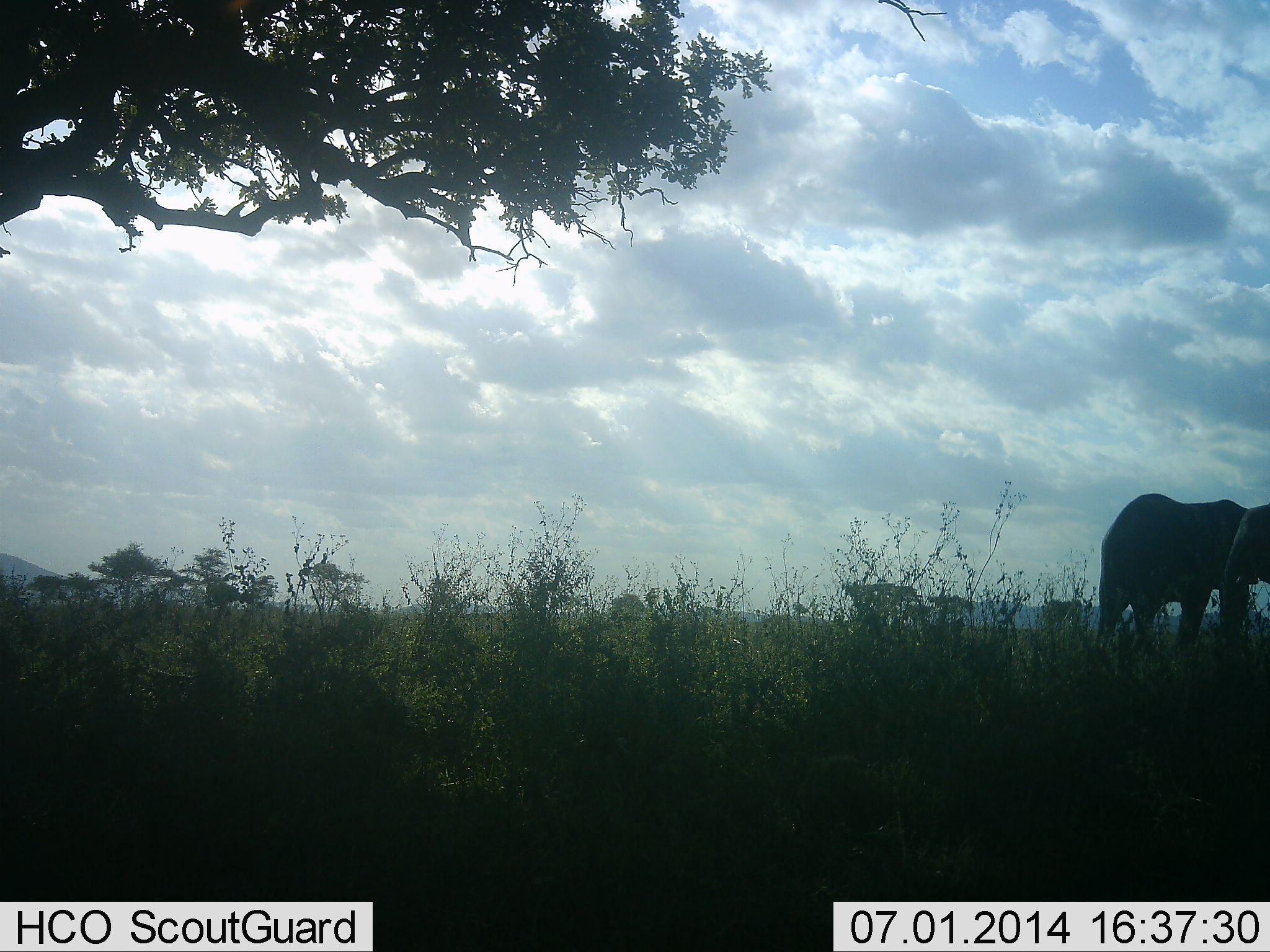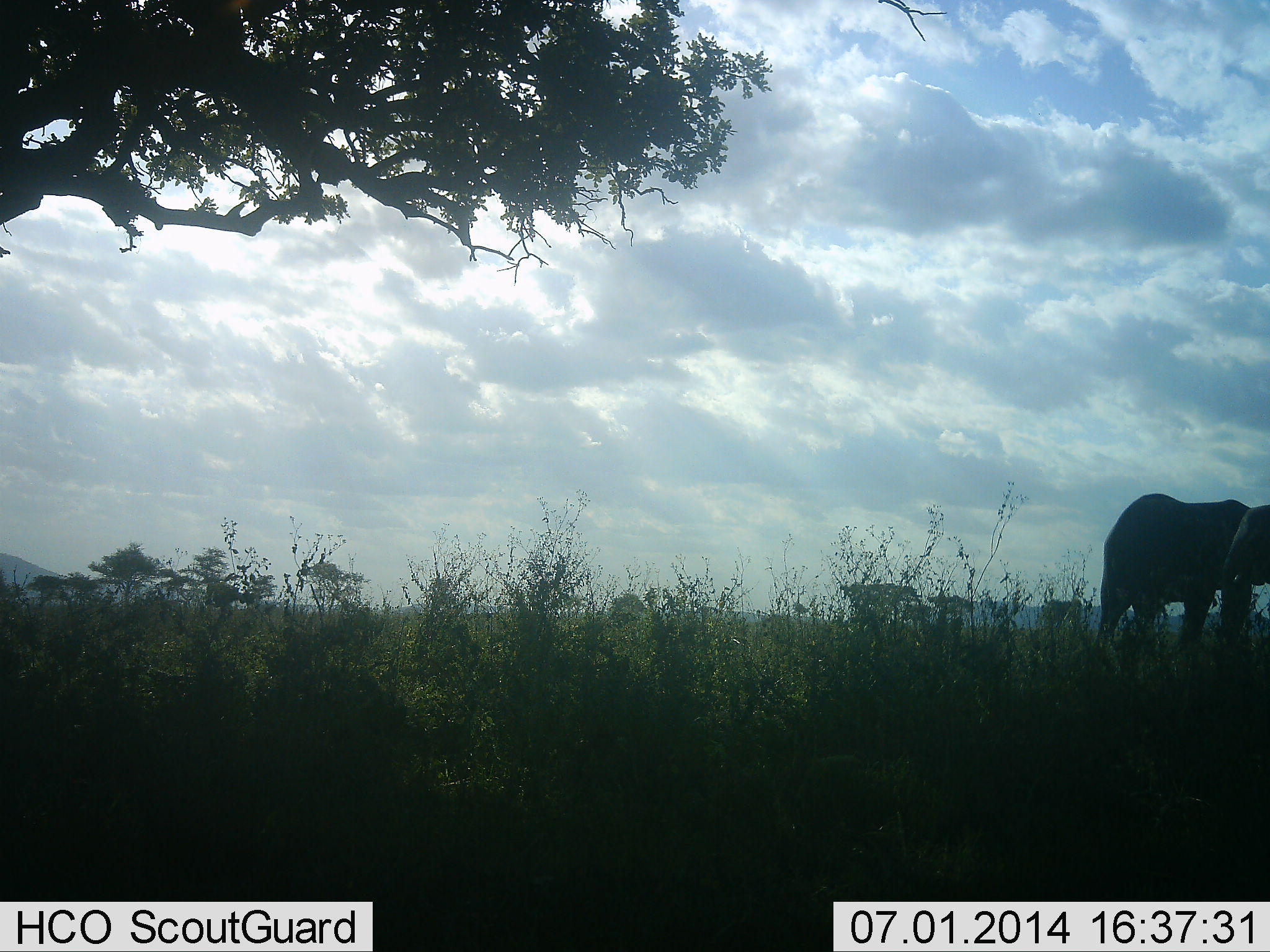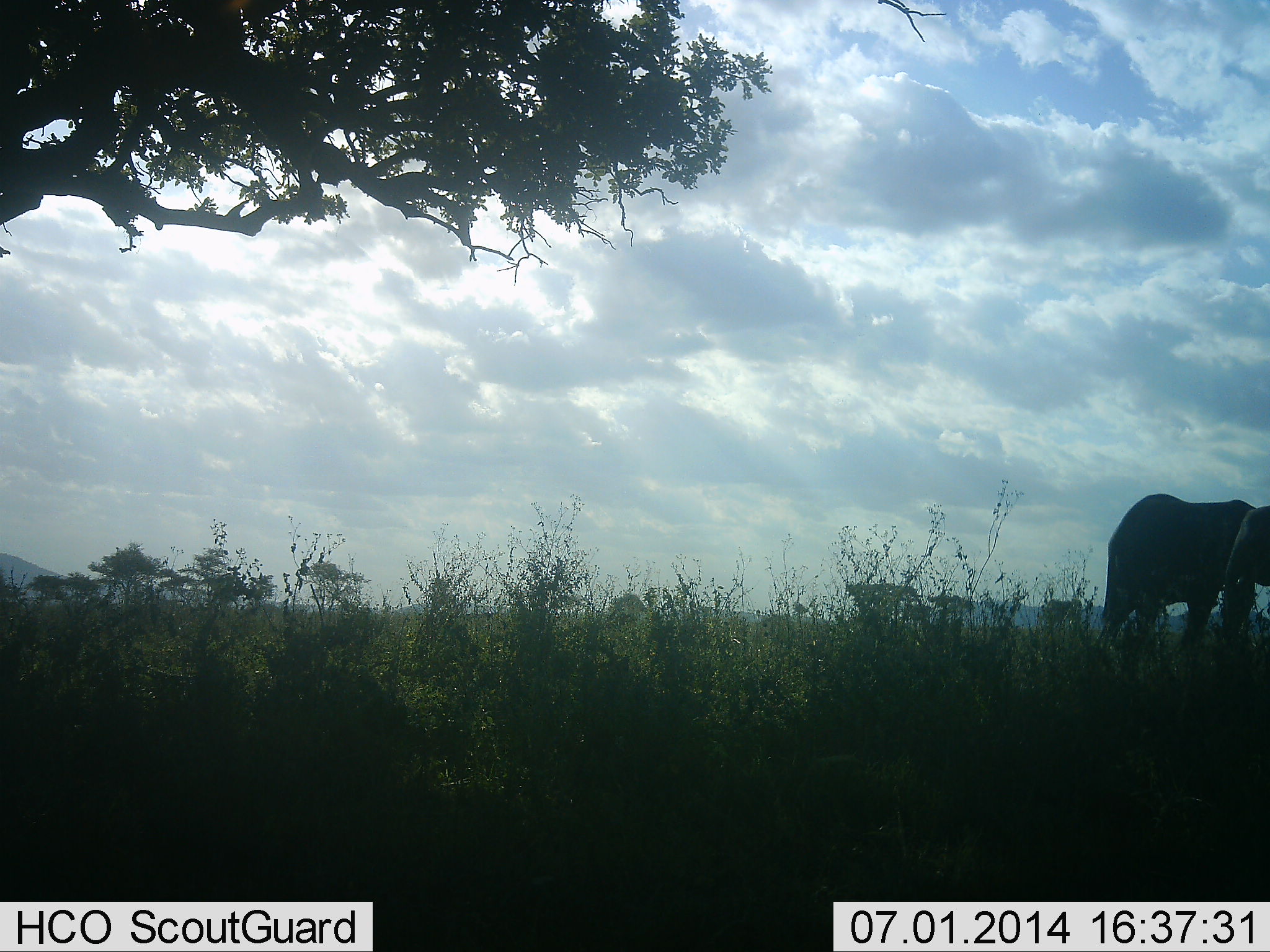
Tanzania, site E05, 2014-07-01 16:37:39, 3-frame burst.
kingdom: Animalia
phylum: Chordata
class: Mammalia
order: Proboscidea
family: Elephantidae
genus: Loxodonta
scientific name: Loxodonta africana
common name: african bush elephant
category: elephant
Elephant (african bush elephant) (Loxodonta africana), count 2. Behavior (volunteer vote fractions): standing 90%, resting 0%, moving 0%, interacting 10%. Young present (vote fraction): 10%. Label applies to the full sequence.